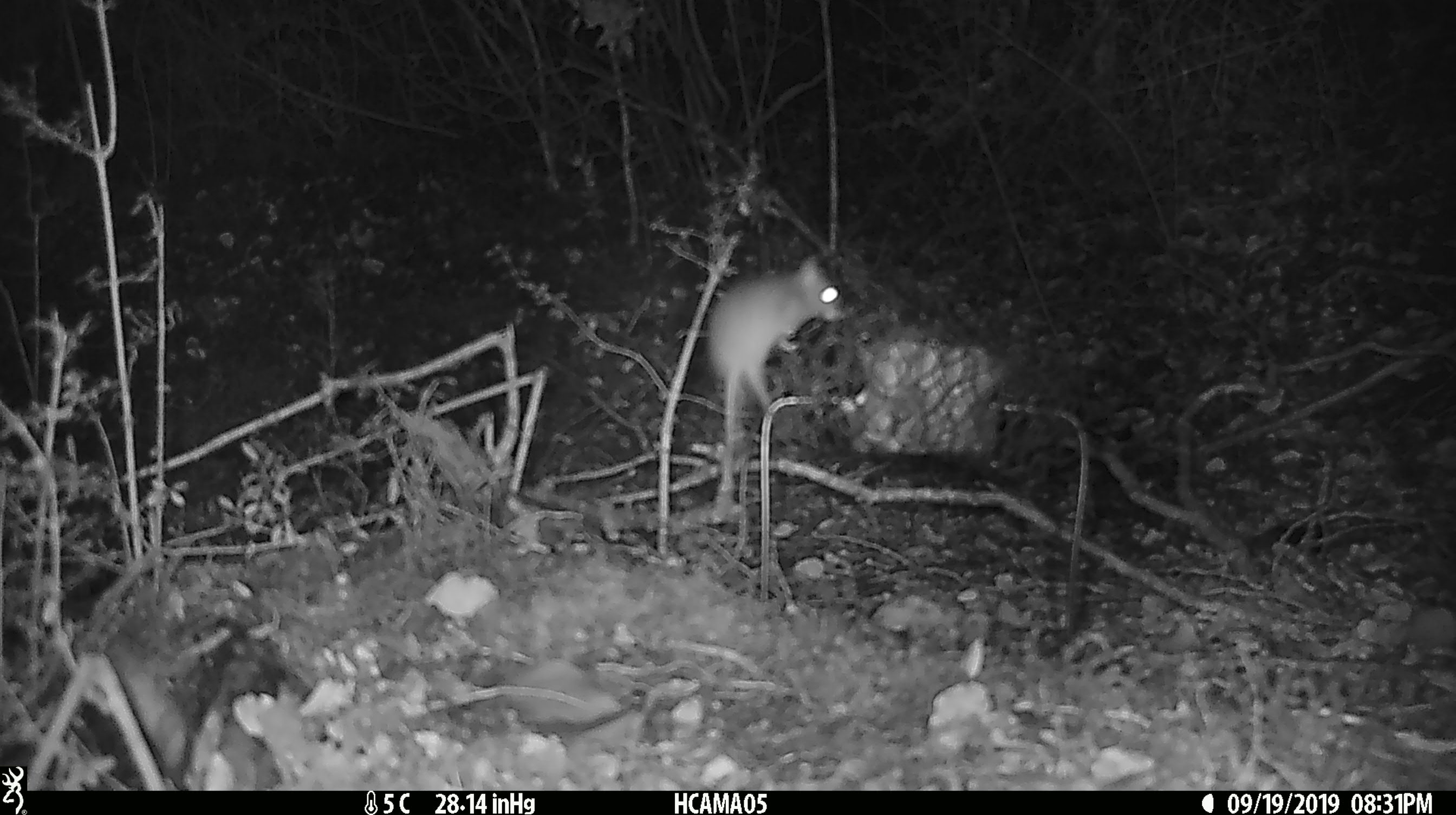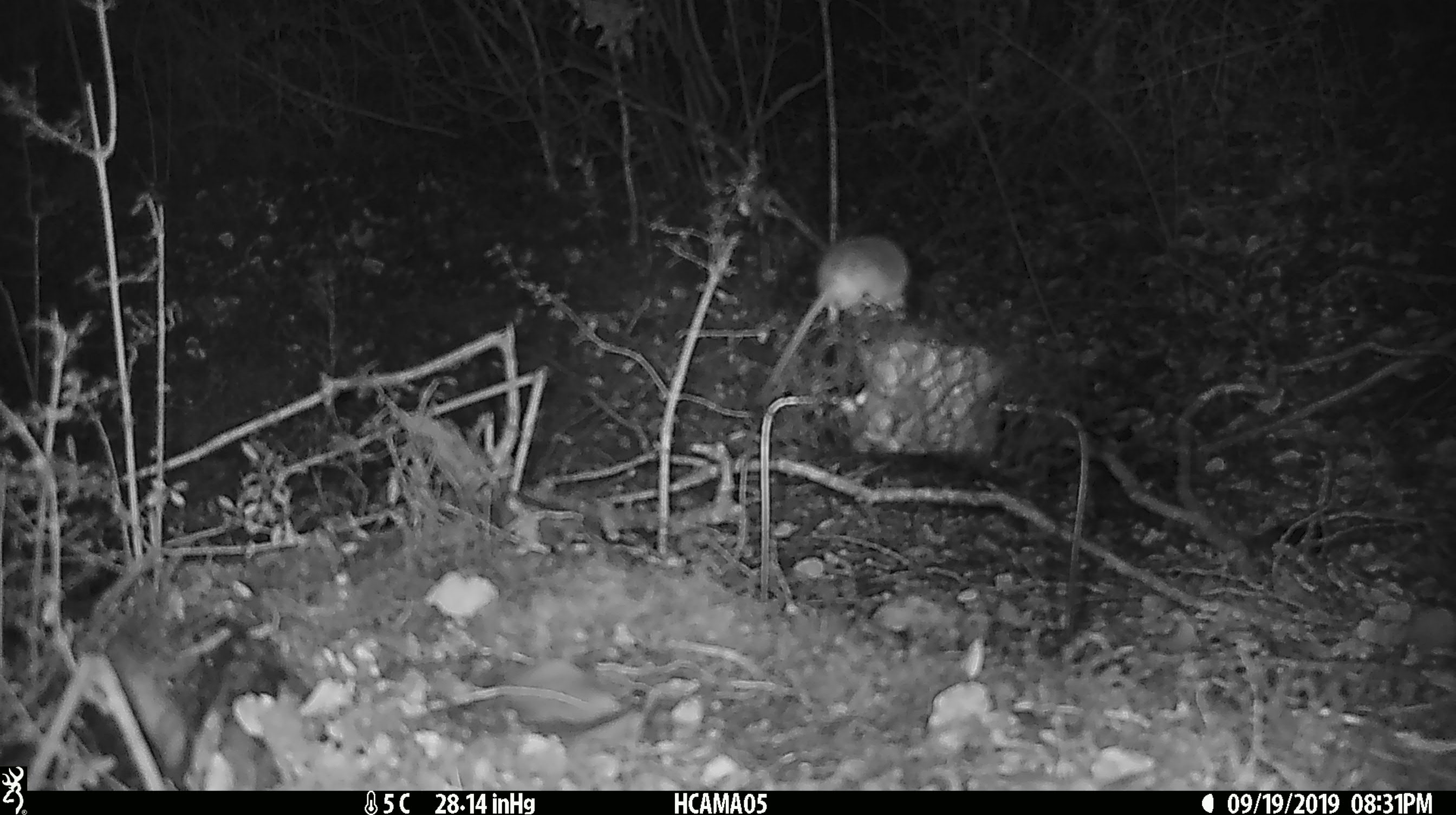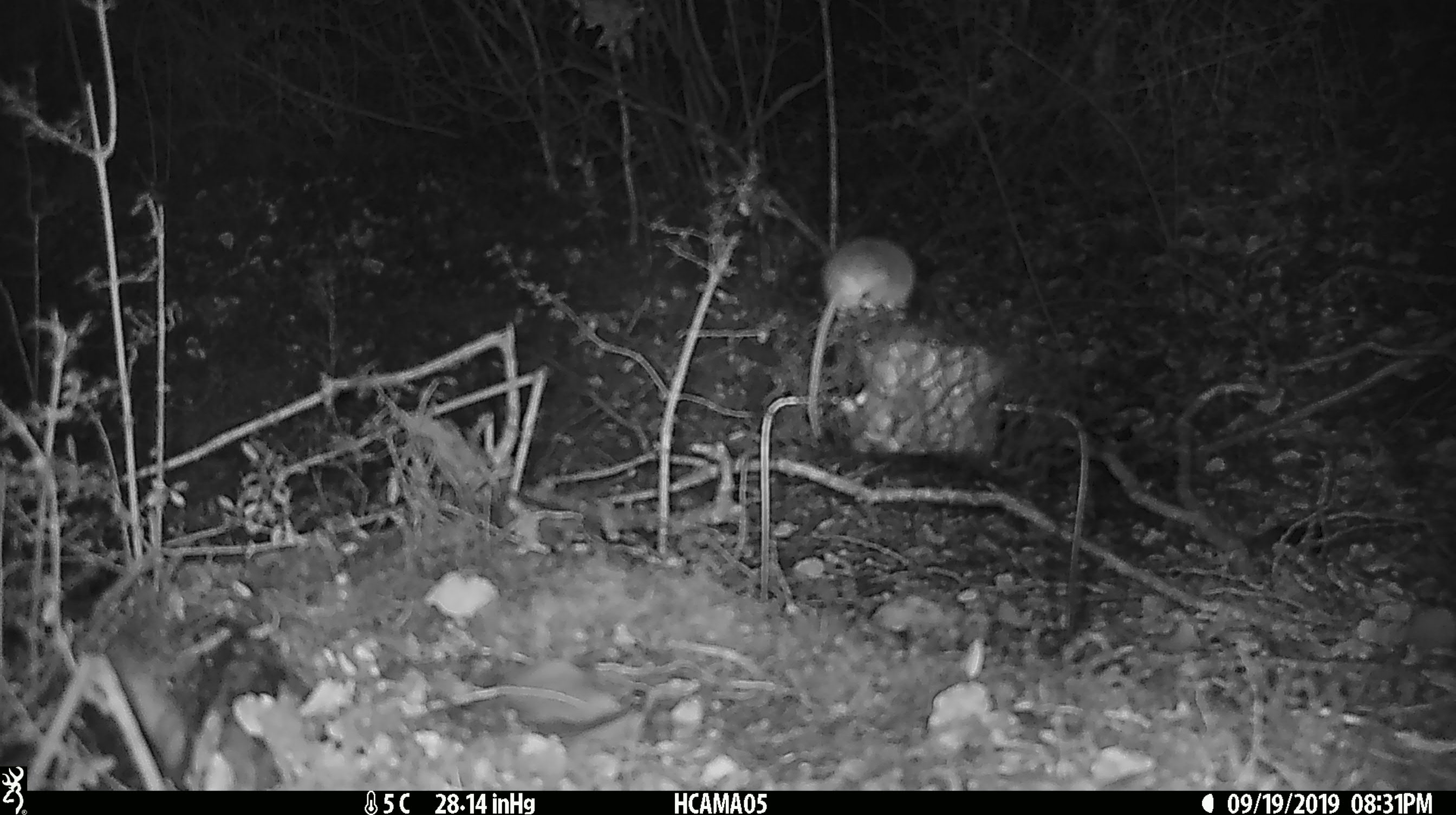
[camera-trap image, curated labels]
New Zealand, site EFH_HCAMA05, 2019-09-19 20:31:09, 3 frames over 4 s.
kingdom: Animalia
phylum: Chordata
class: Mammalia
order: Rodentia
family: Muridae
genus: Mus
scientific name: Mus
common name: mouse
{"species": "mouse (Mus)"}